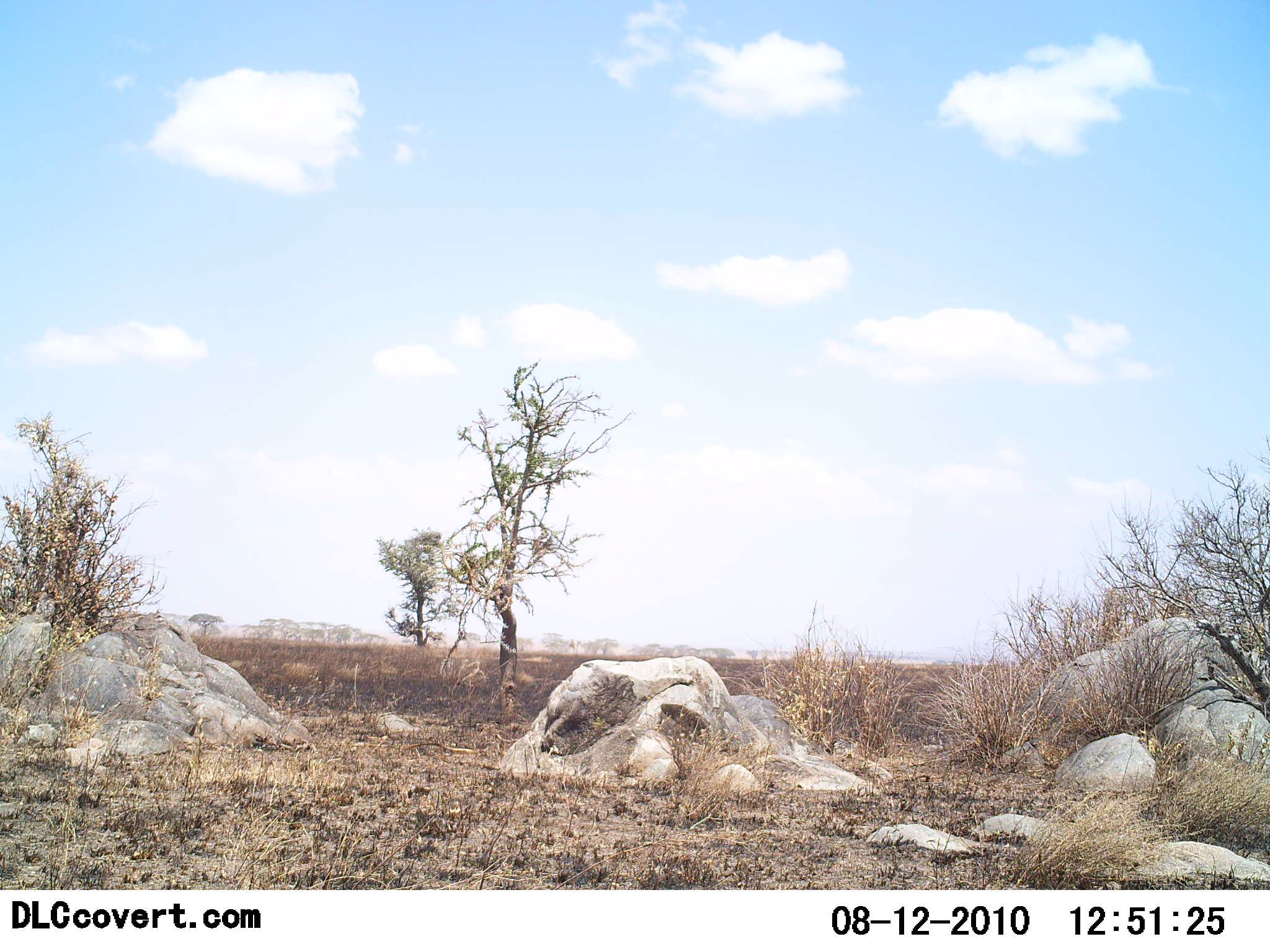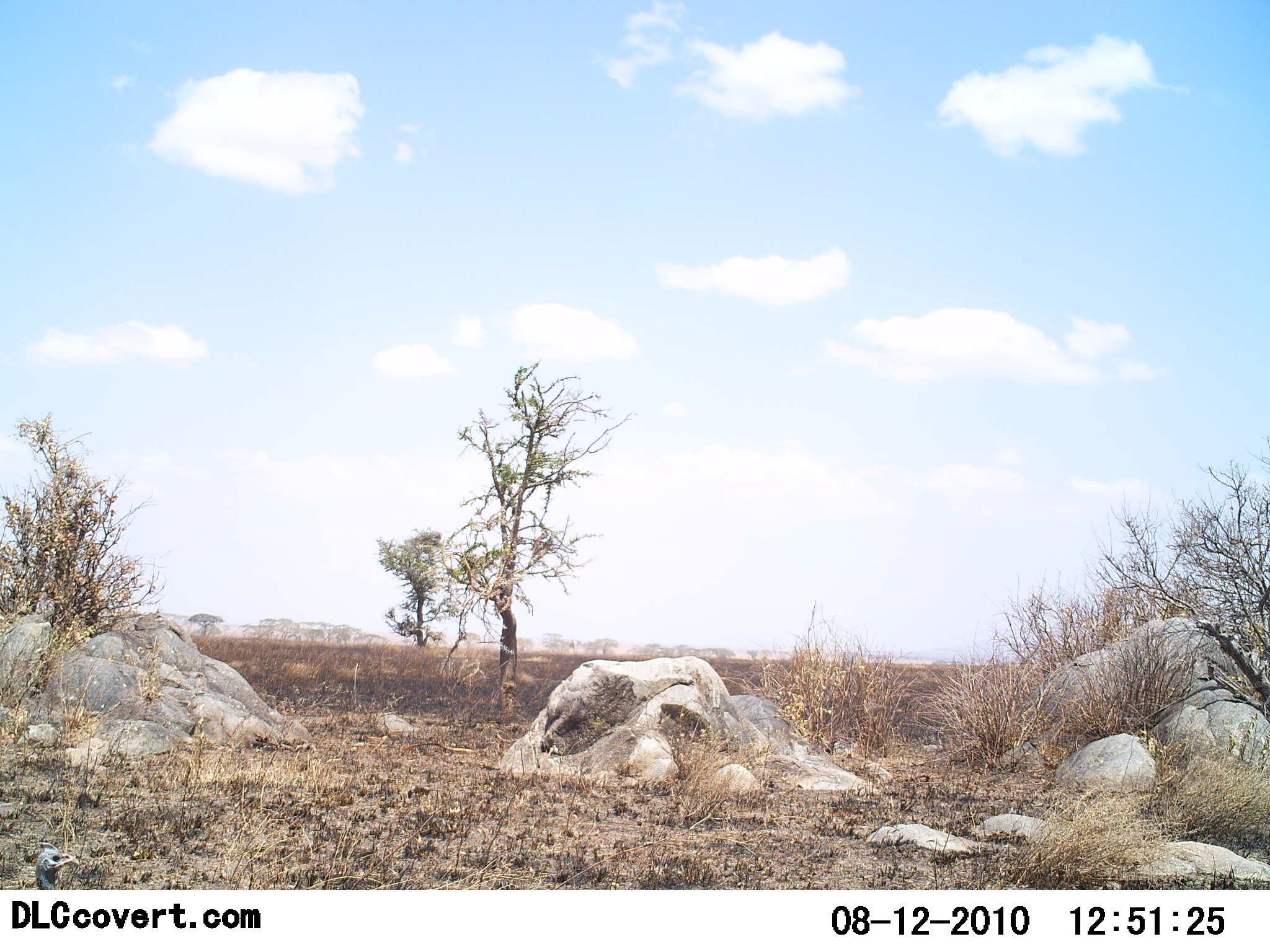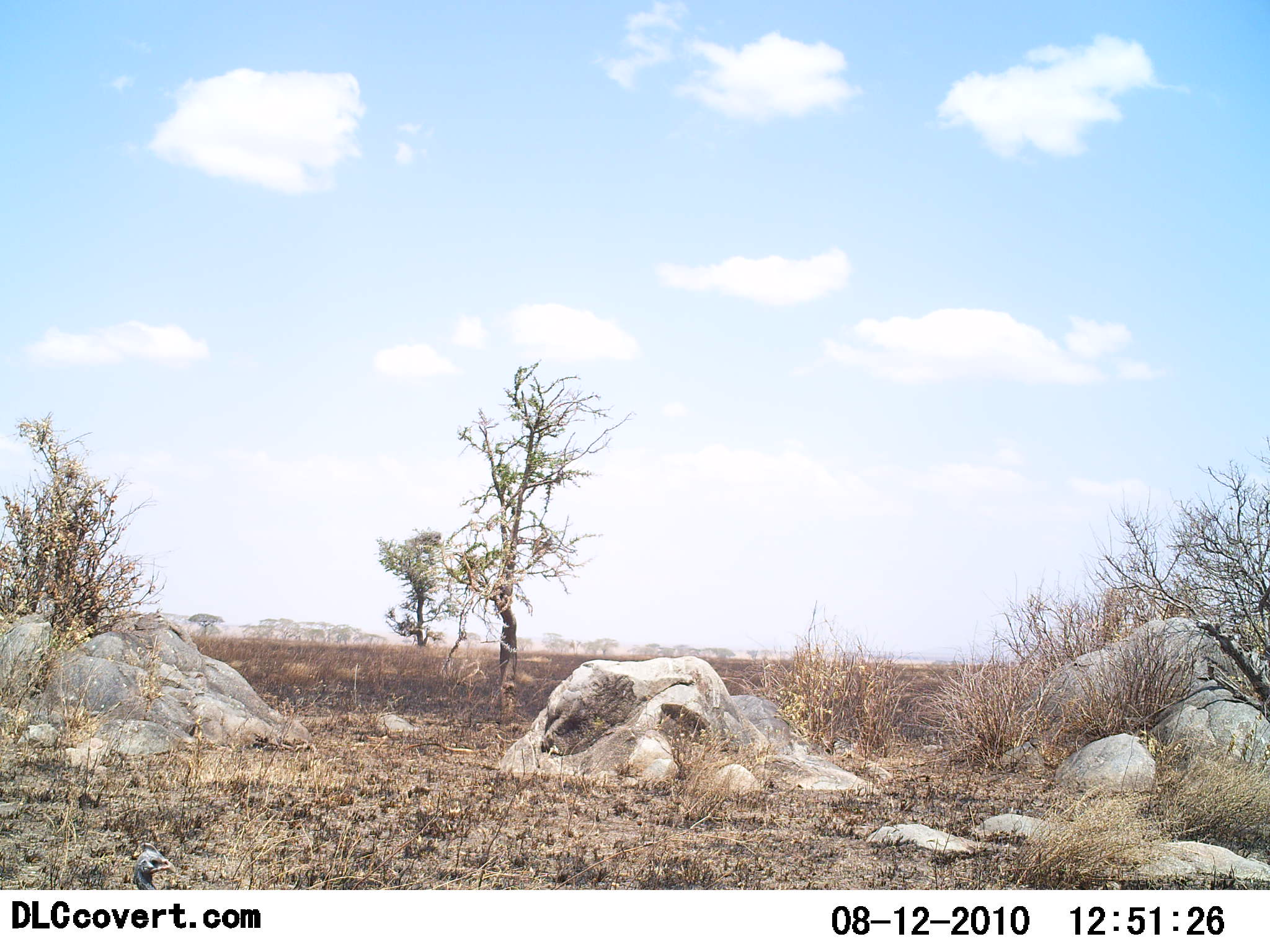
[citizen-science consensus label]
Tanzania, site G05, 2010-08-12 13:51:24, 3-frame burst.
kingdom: Animalia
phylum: Chordata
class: Aves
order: Galliformes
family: Numididae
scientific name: Numididae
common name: guinea fowl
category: guineafowl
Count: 1.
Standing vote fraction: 25%.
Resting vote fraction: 0%.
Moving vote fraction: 75%.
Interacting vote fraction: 0%.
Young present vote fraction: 0%.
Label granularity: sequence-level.